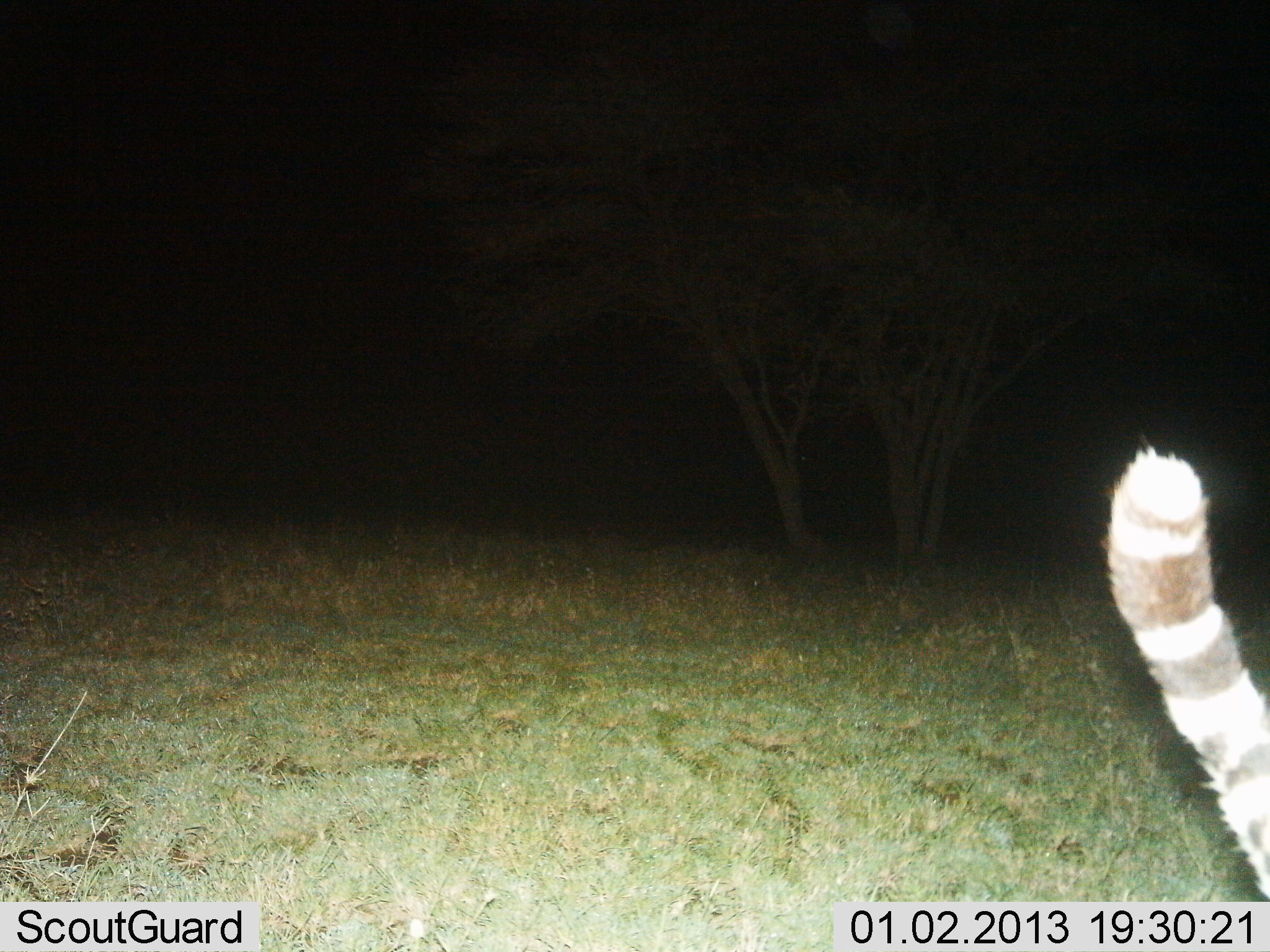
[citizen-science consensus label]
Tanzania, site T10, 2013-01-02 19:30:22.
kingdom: Animalia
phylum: Chordata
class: Mammalia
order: Carnivora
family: Felidae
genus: Felis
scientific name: Felis lybica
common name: african wild cat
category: wildcat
Wildcat (african wild cat) (Felis lybica), count 1. Behavior (volunteer vote fractions): standing 33%, resting 0%, moving 67%, interacting 0%. Young present (vote fraction): 0%. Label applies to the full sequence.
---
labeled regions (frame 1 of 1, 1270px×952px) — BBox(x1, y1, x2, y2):
animal: BBox(1096, 429, 1270, 902)